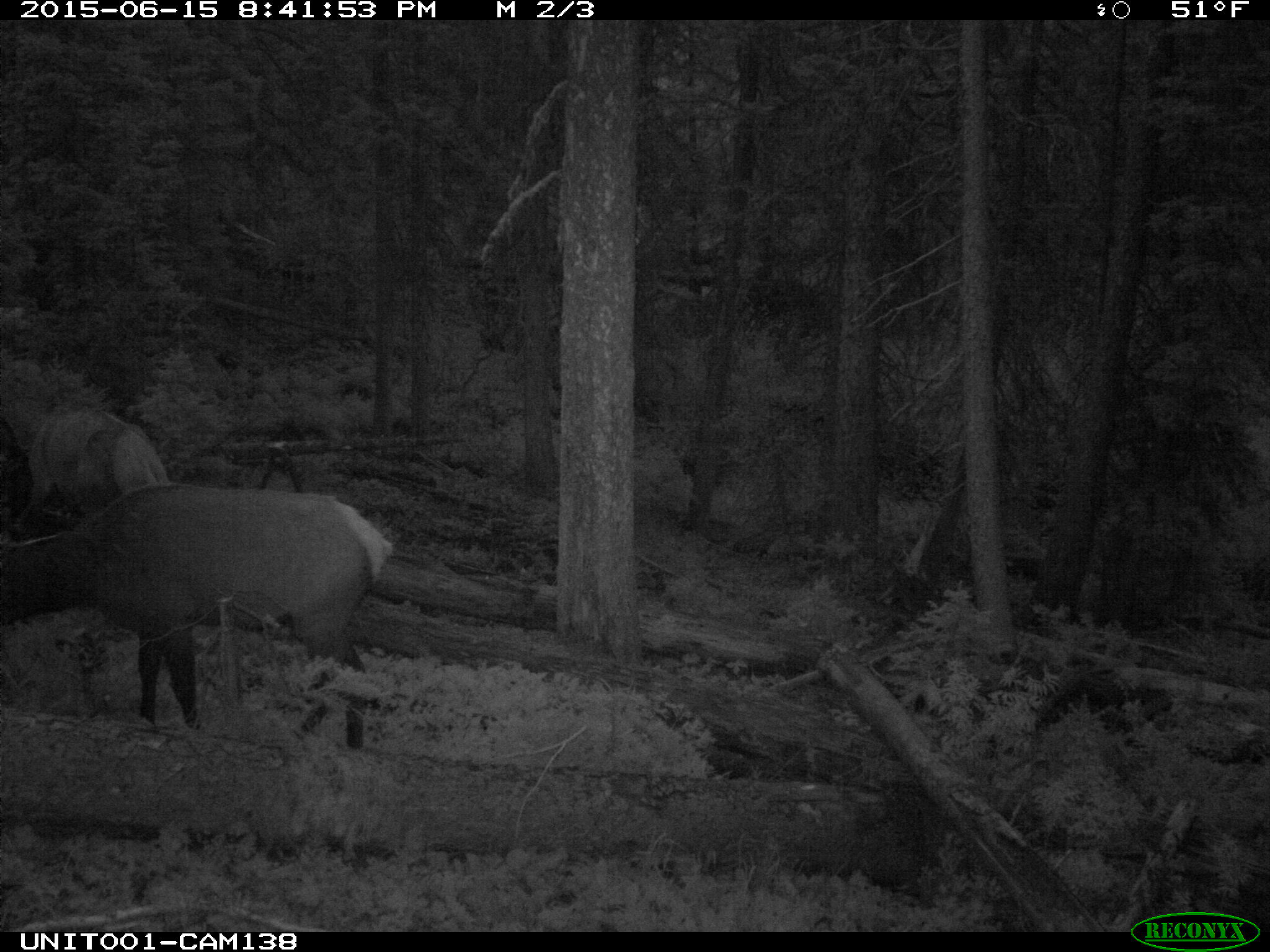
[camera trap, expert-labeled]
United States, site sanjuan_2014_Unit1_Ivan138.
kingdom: Animalia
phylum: Chordata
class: Mammalia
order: Artiodactyla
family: Cervidae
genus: Cervus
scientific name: Cervus elaphus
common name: red deer